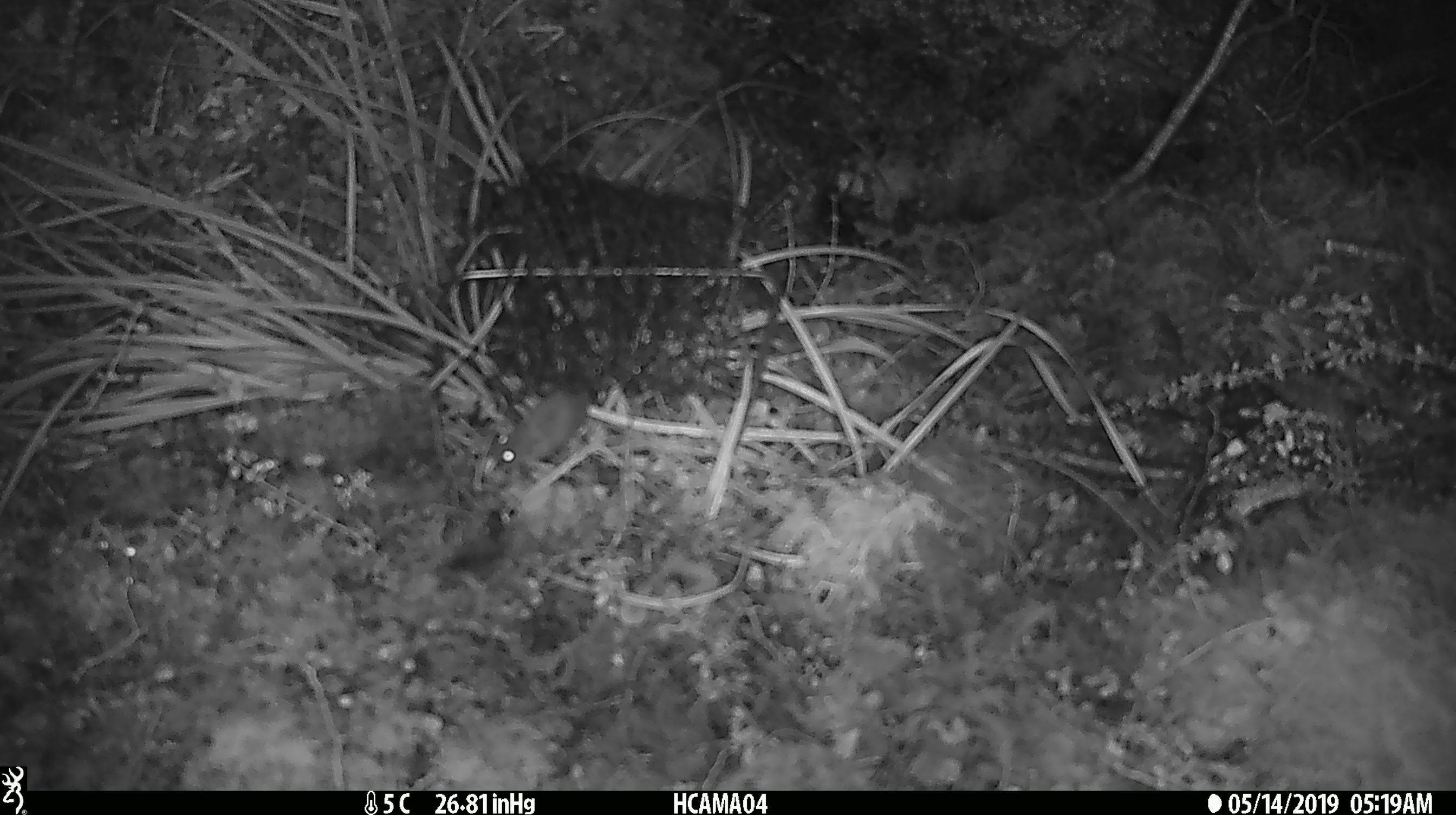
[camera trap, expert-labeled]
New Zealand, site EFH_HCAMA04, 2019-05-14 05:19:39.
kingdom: Animalia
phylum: Chordata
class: Mammalia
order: Rodentia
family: Muridae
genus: Mus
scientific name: Mus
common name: mouse